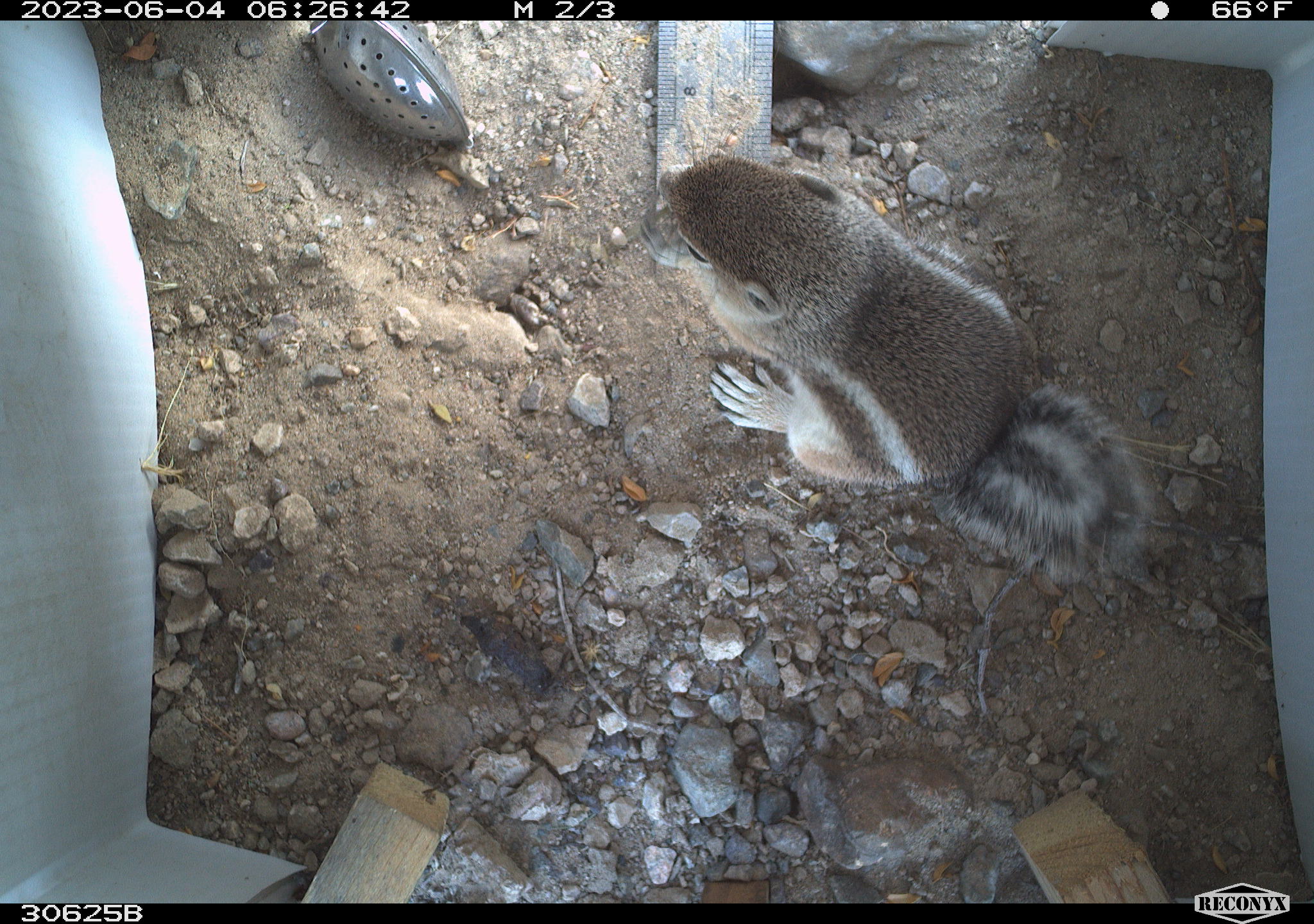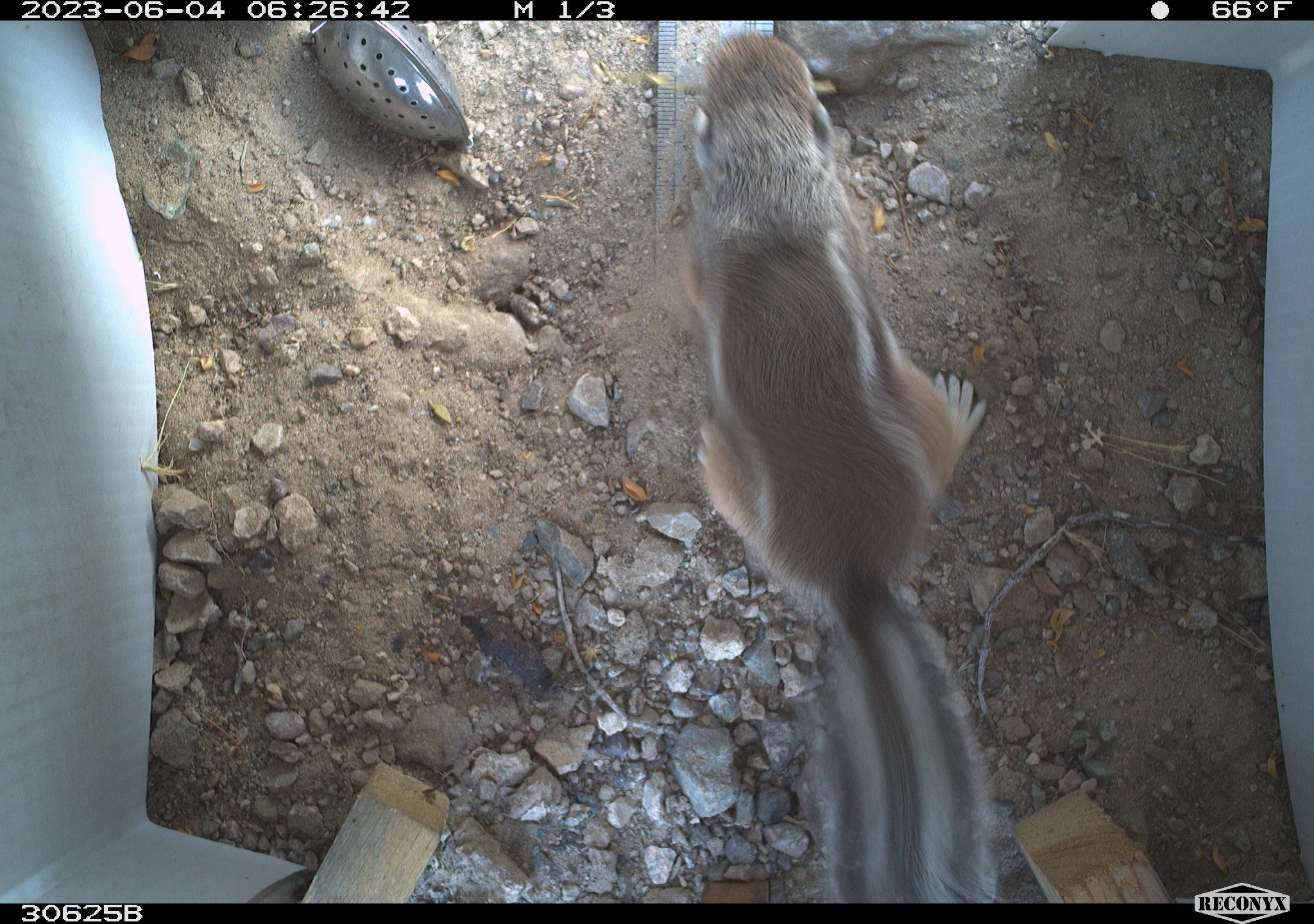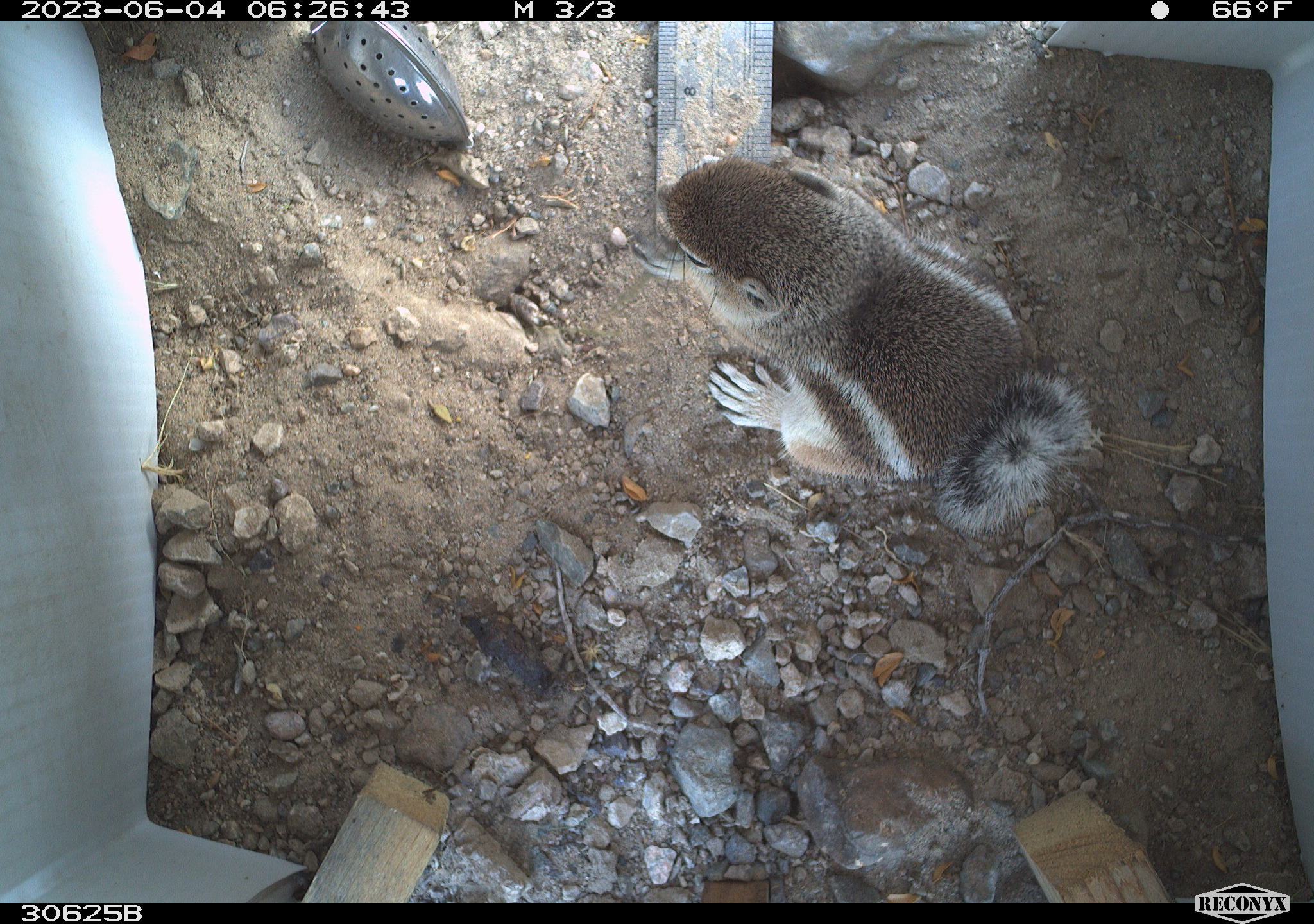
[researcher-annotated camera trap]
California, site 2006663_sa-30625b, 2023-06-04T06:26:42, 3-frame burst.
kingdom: Animalia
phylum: Chordata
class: Mammalia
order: Rodentia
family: Sciuridae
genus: Ammospermophilus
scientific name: Ammospermophilus leucurus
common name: white-tailed antelope squirrel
White-tailed antelope squirrel (Ammospermophilus leucurus).